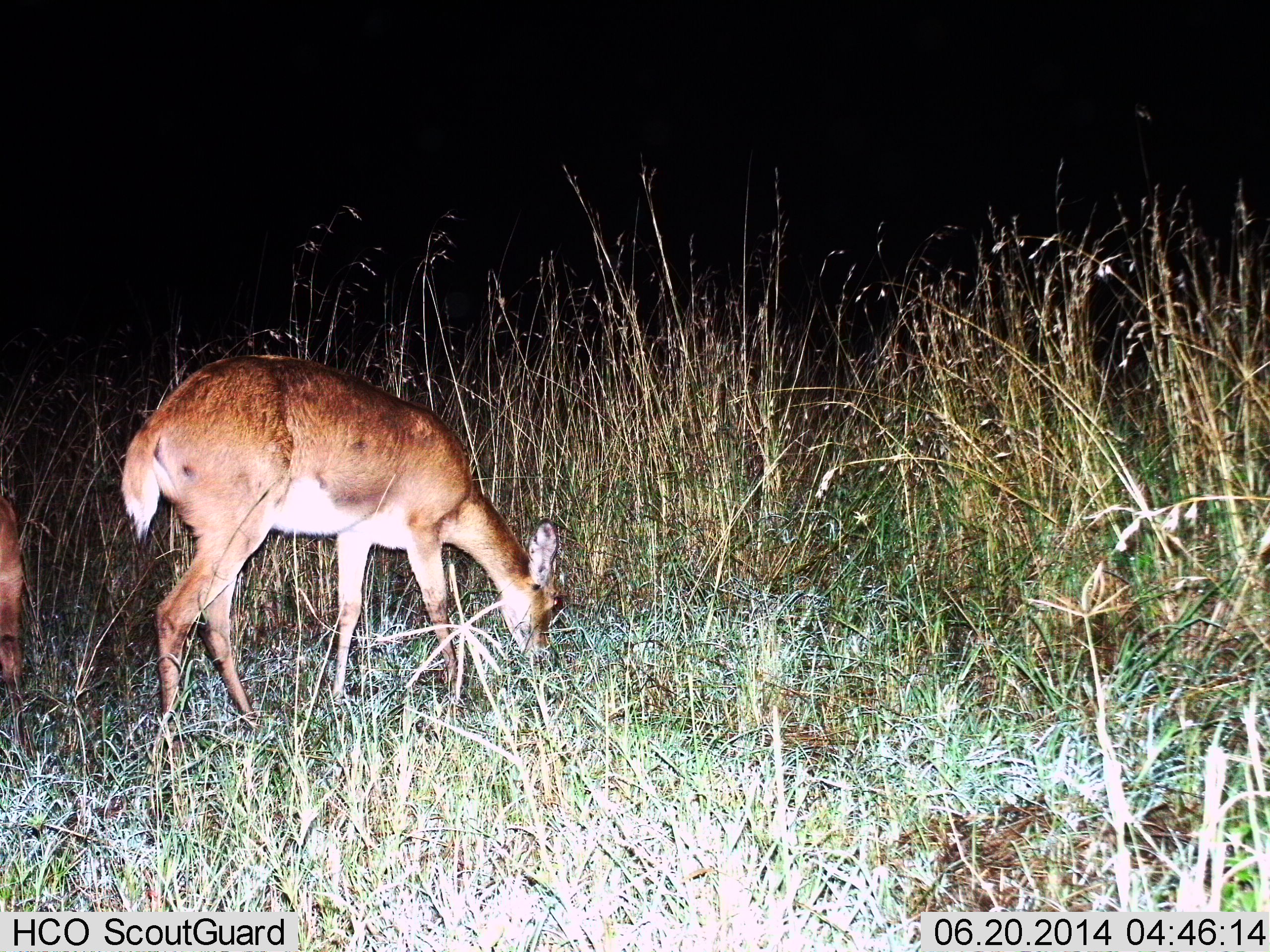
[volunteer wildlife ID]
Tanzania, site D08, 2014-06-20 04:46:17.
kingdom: Animalia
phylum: Chordata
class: Mammalia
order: Artiodactyla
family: Bovidae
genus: Redunca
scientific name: Redunca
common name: reedbuck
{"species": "reedbuck (Redunca)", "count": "2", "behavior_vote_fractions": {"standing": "10%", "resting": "0%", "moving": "10%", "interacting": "0%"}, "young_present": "0%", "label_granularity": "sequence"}